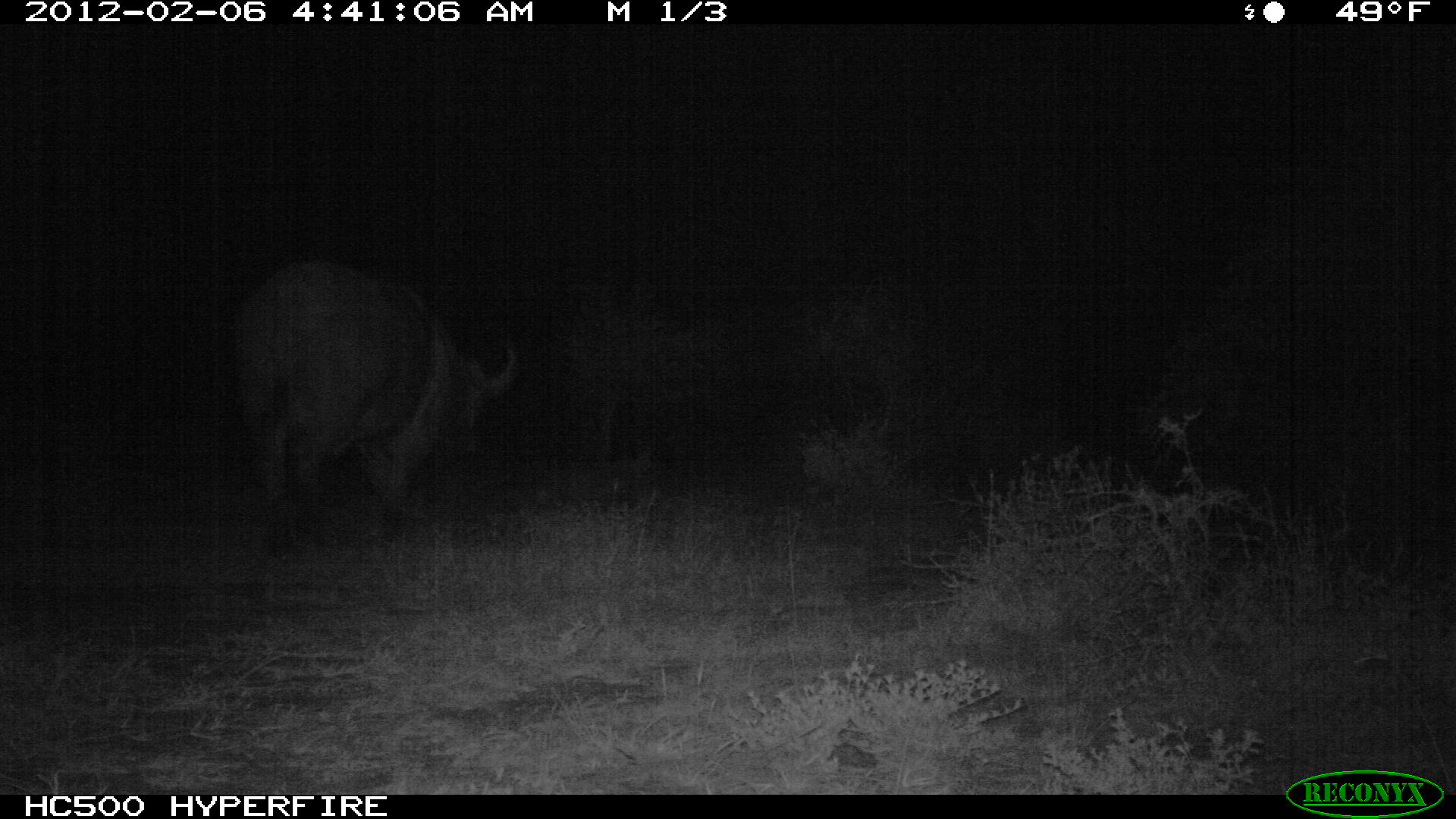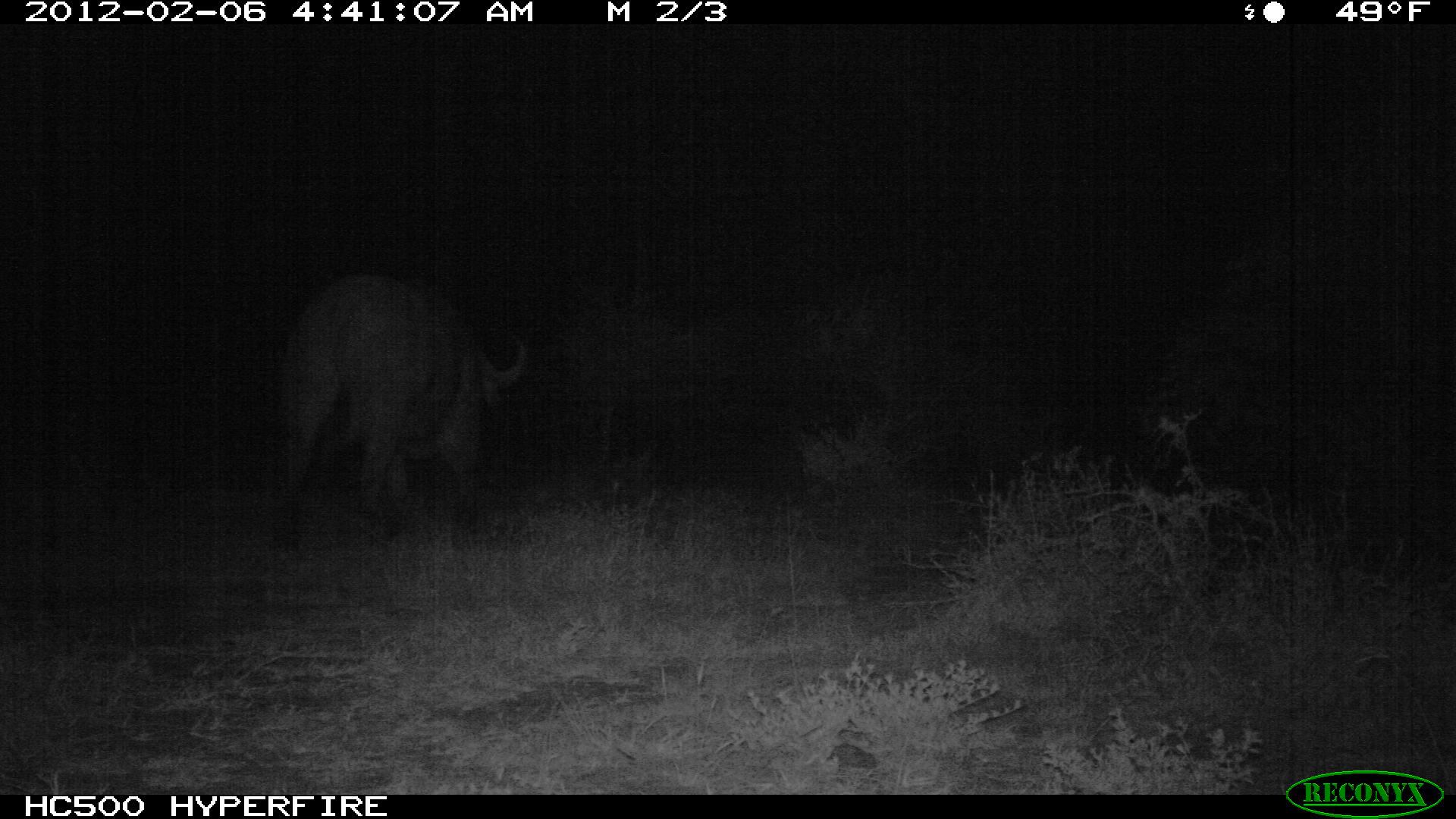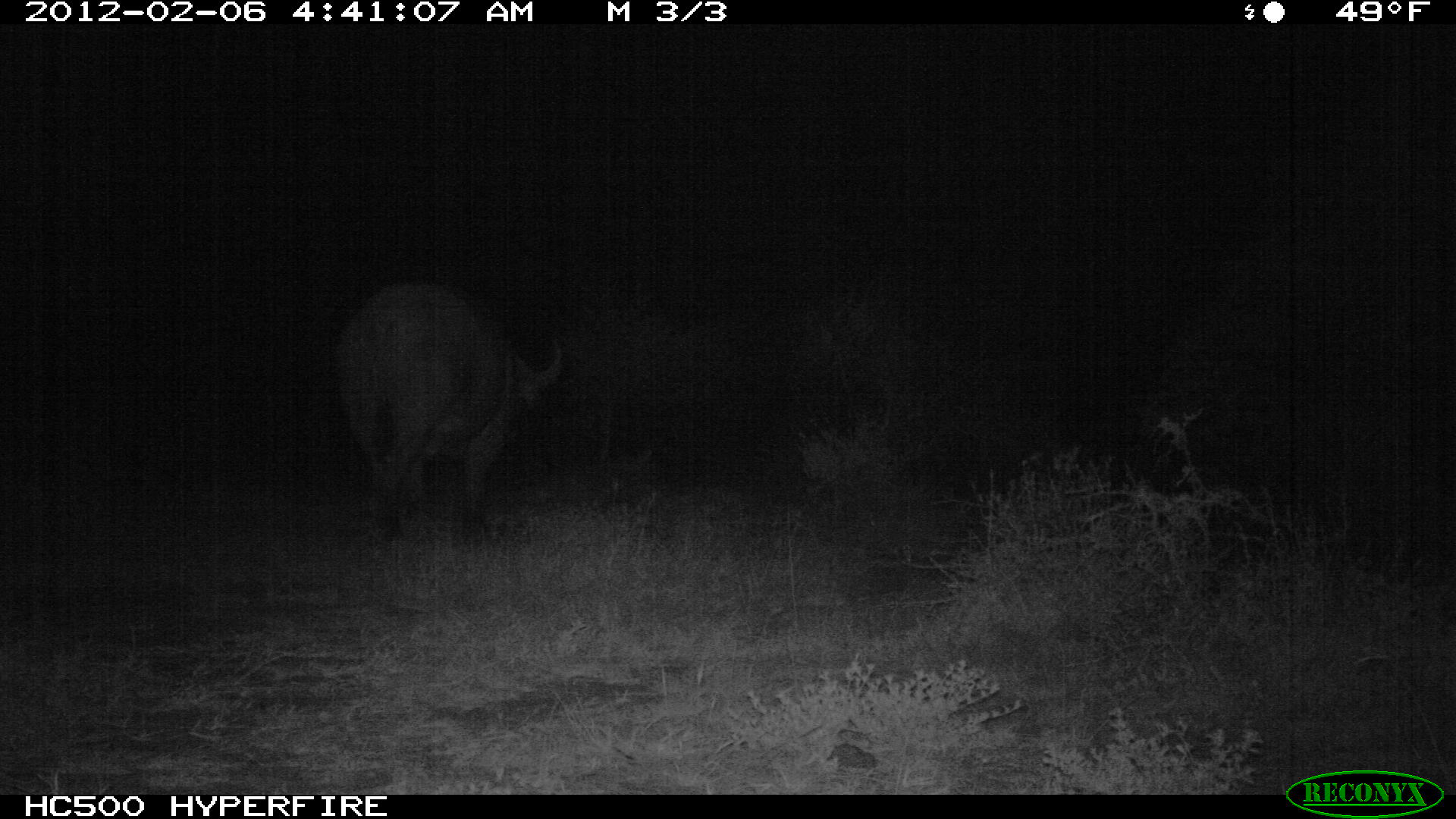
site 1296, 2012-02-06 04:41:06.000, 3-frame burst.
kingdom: Animalia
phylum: Chordata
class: Mammalia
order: Artiodactyla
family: Bovidae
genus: Syncerus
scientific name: Syncerus caffer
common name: african buffalo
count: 1